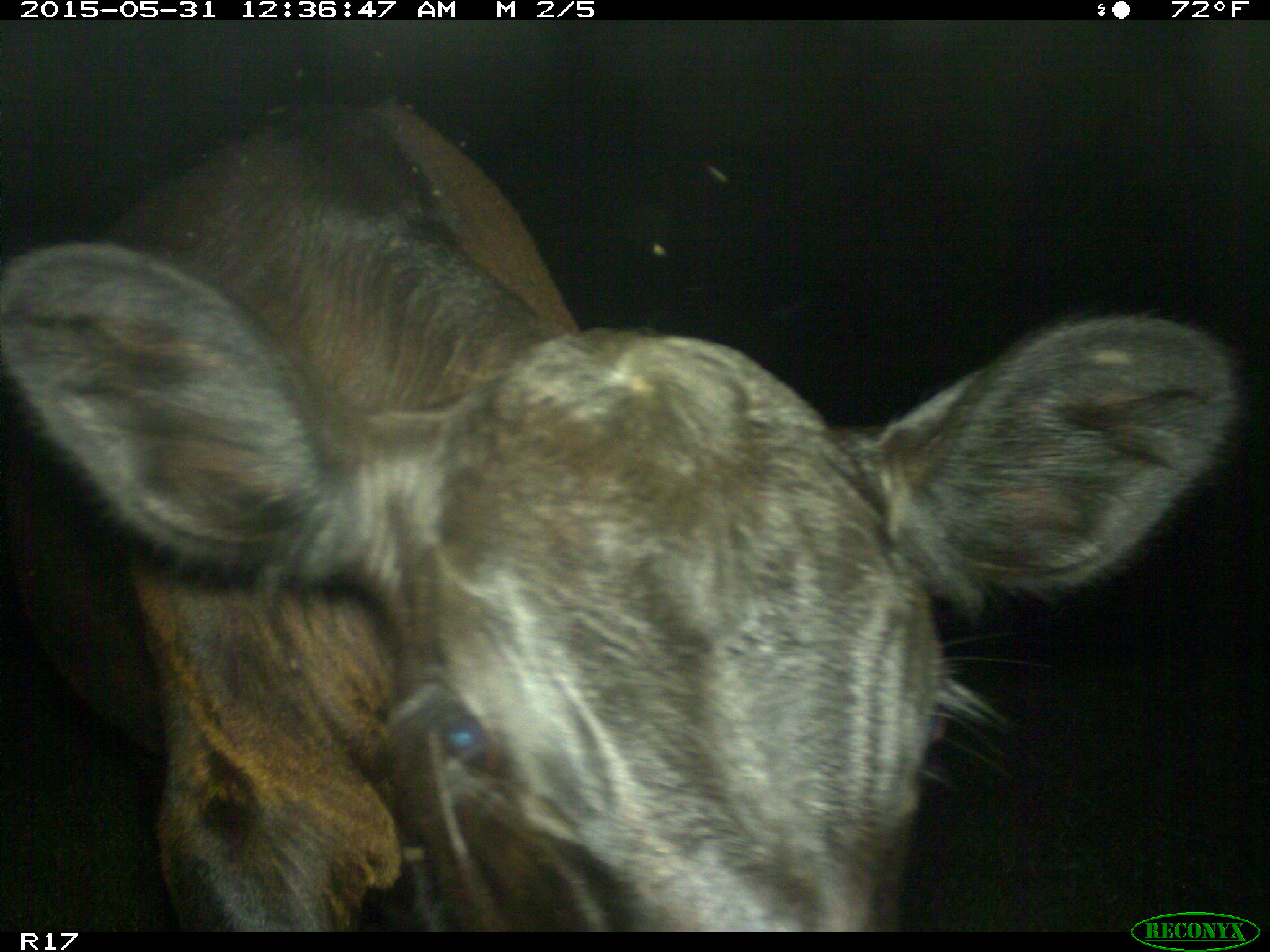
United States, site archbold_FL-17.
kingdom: Animalia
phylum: Chordata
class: Mammalia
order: Artiodactyla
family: Bovidae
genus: Bos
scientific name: Bos taurus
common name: domestic cow